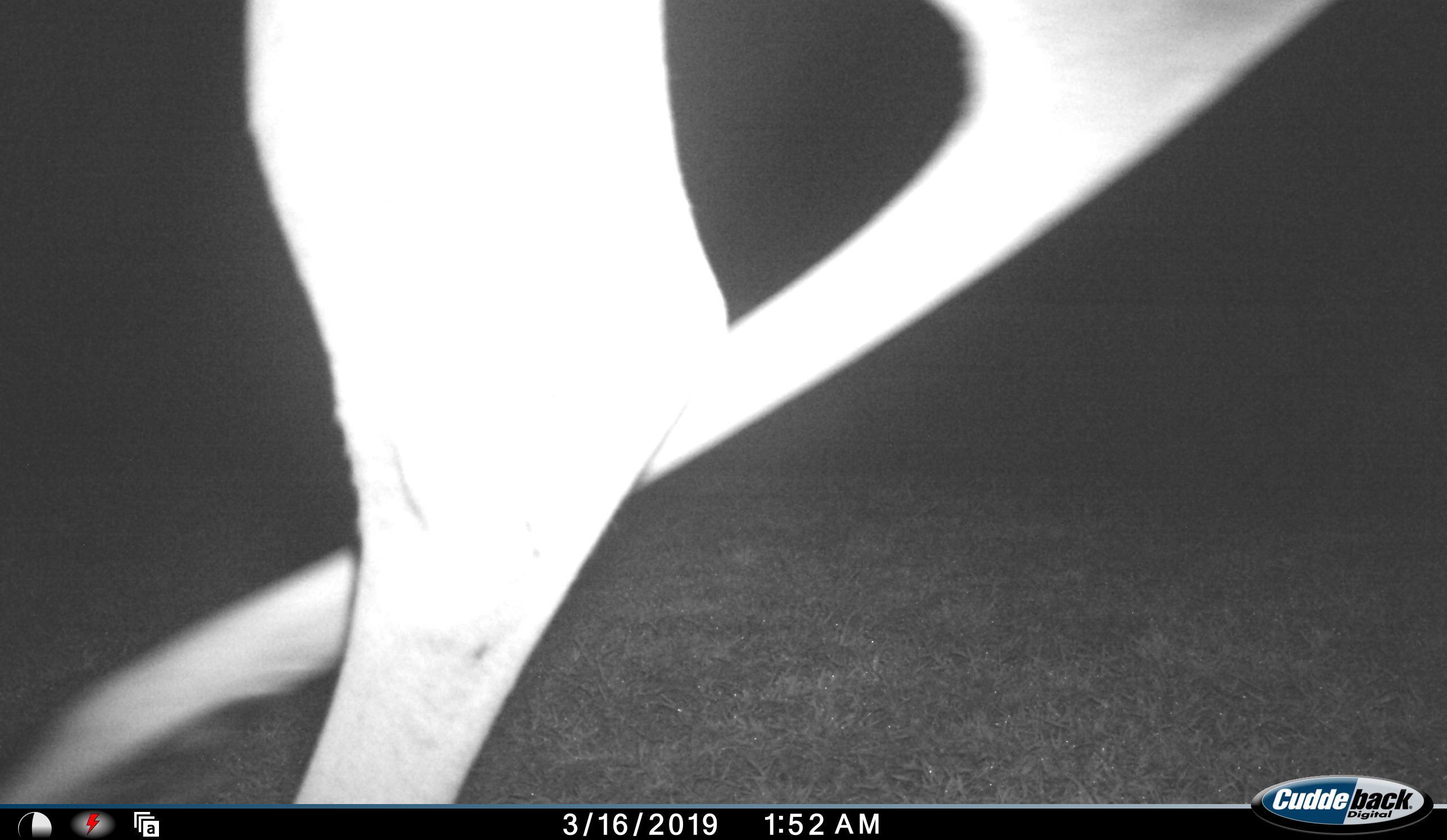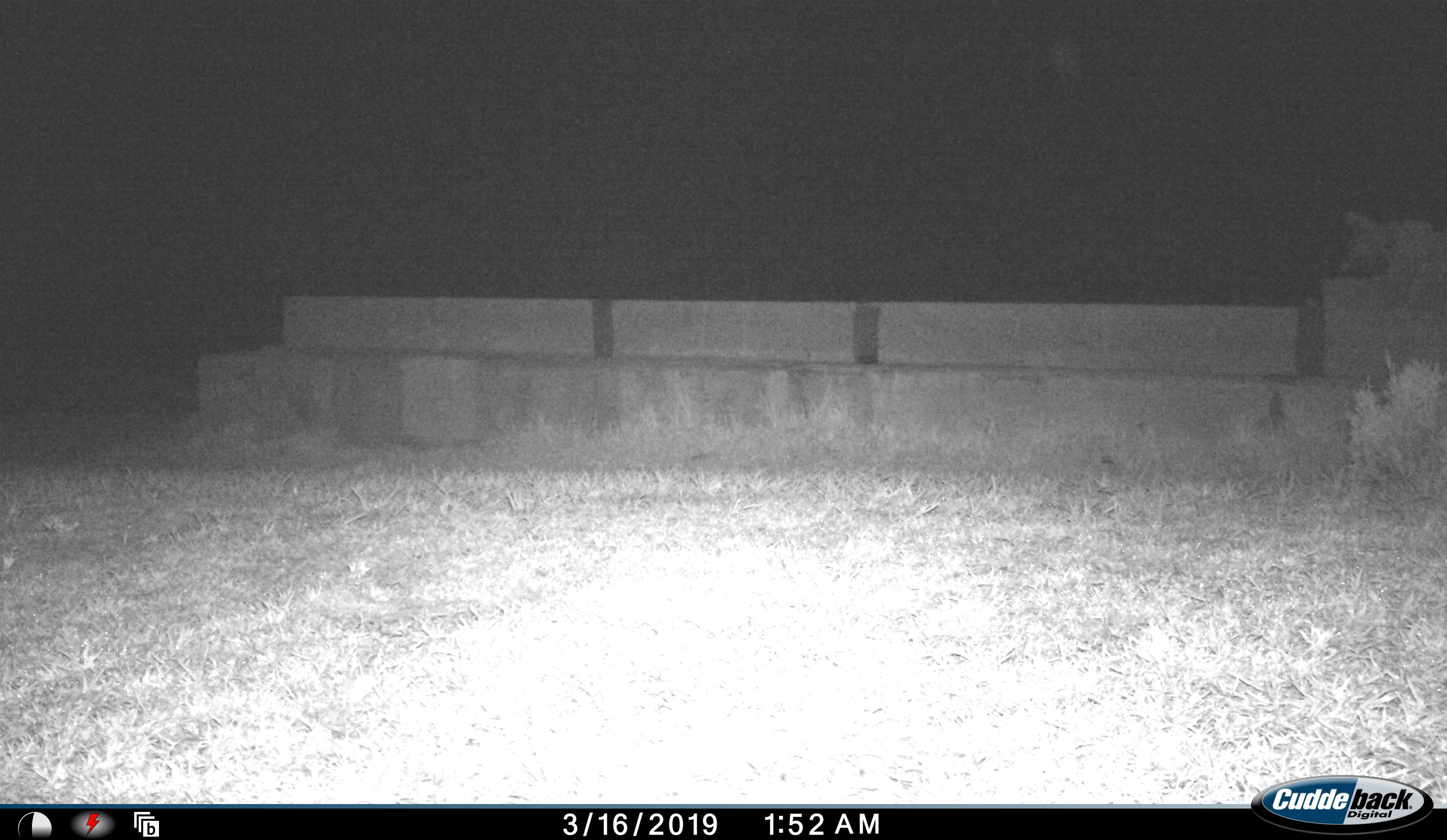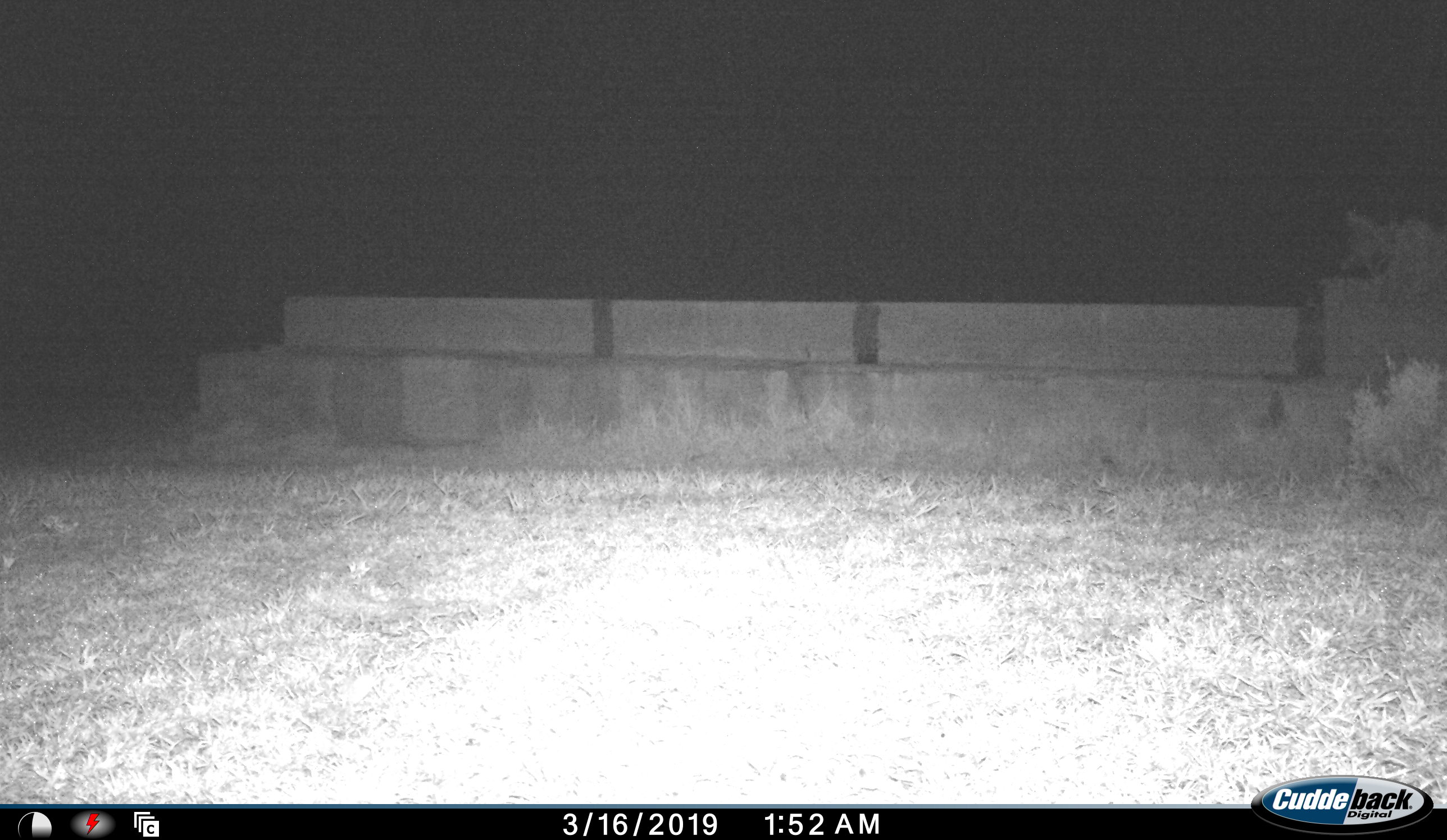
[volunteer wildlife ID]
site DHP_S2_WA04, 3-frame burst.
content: unidentified animal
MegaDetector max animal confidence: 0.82